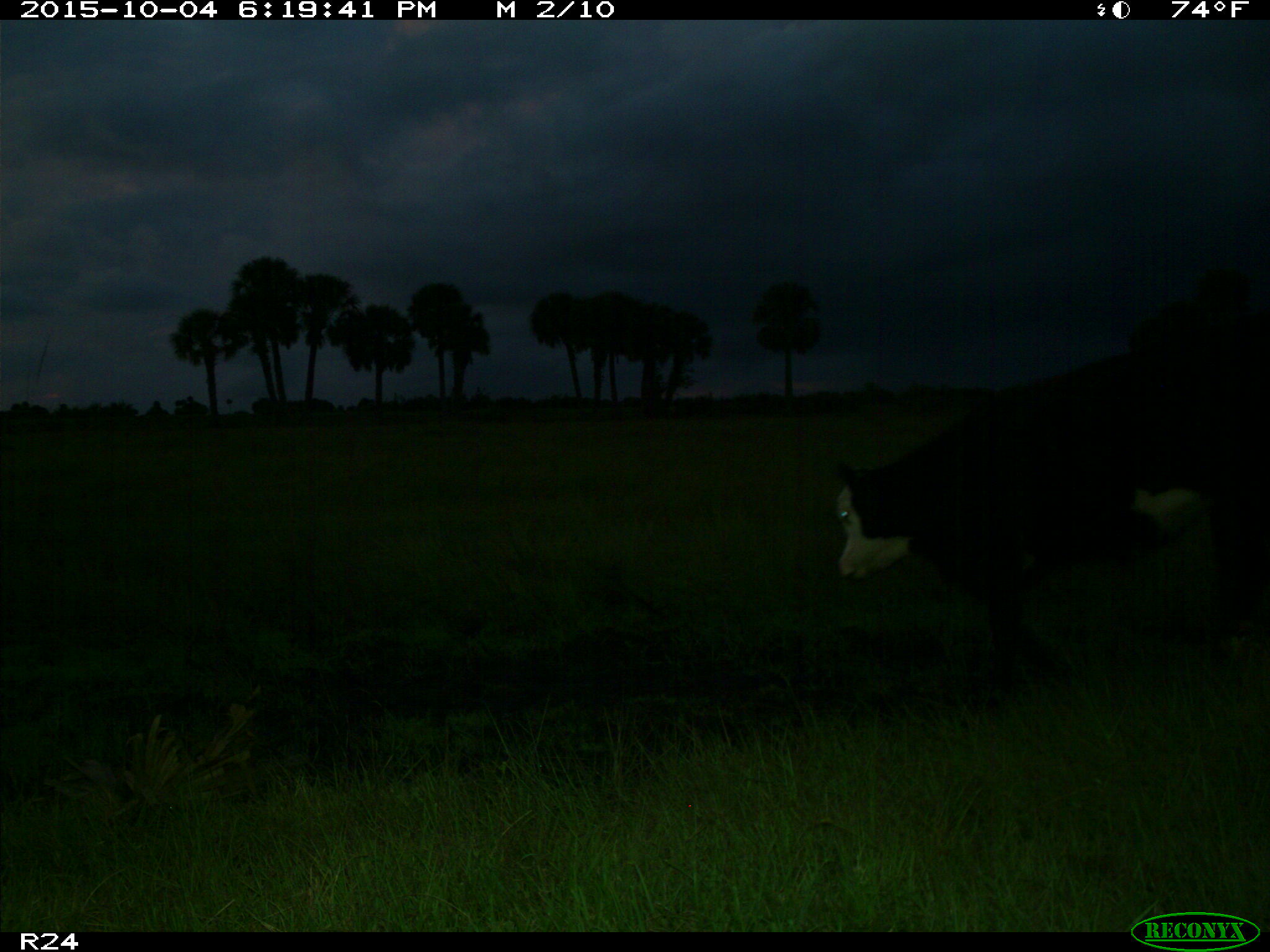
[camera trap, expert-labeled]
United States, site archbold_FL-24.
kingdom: Animalia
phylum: Chordata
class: Mammalia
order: Artiodactyla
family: Bovidae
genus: Bos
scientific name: Bos taurus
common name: domestic cow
Bos taurus (domestic cow).